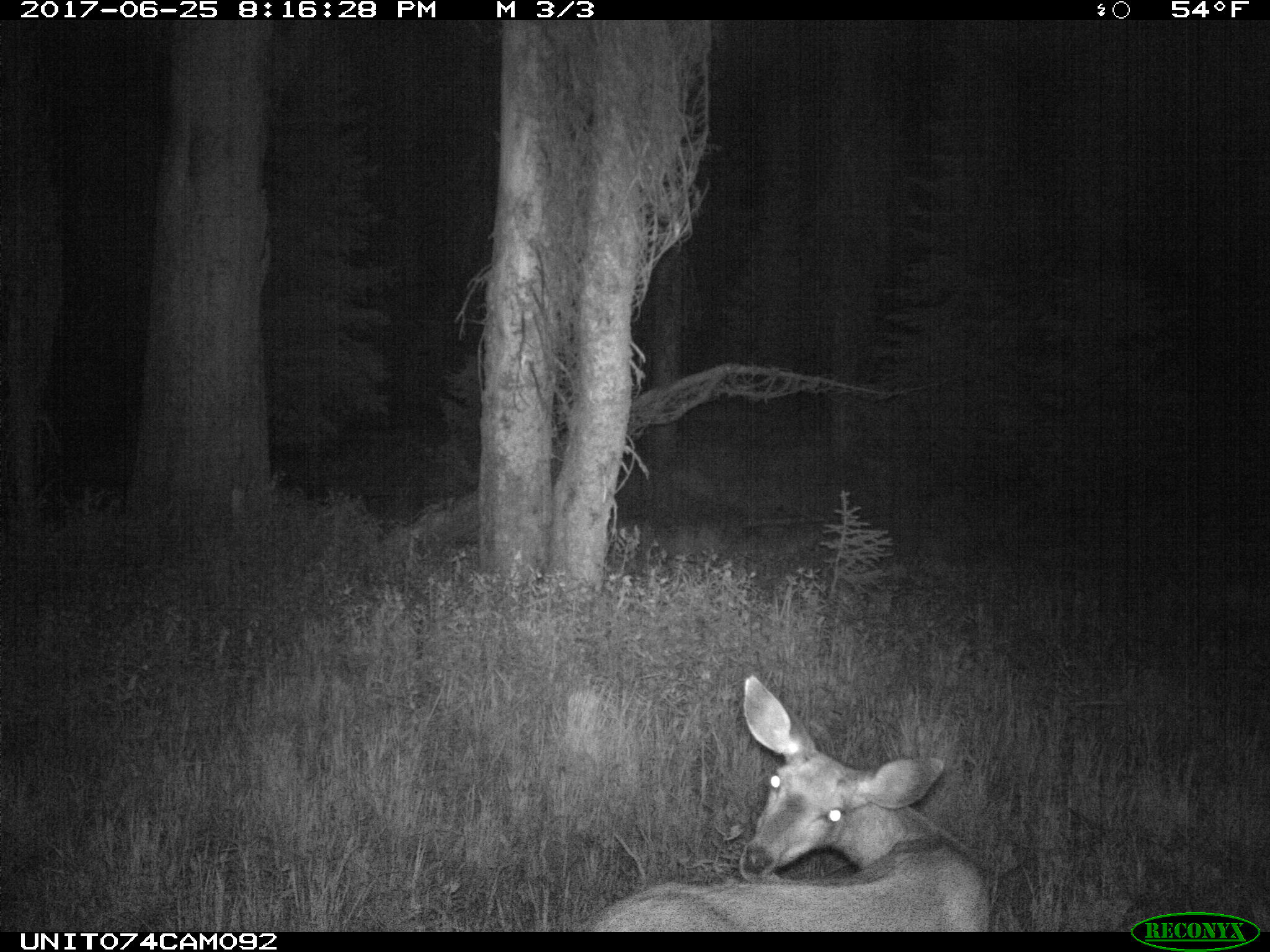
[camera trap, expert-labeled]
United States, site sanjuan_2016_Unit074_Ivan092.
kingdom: Animalia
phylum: Chordata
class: Mammalia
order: Artiodactyla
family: Cervidae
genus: Odocoileus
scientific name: Odocoileus hemionus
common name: mule deer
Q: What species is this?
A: Odocoileus hemionus (mule deer).